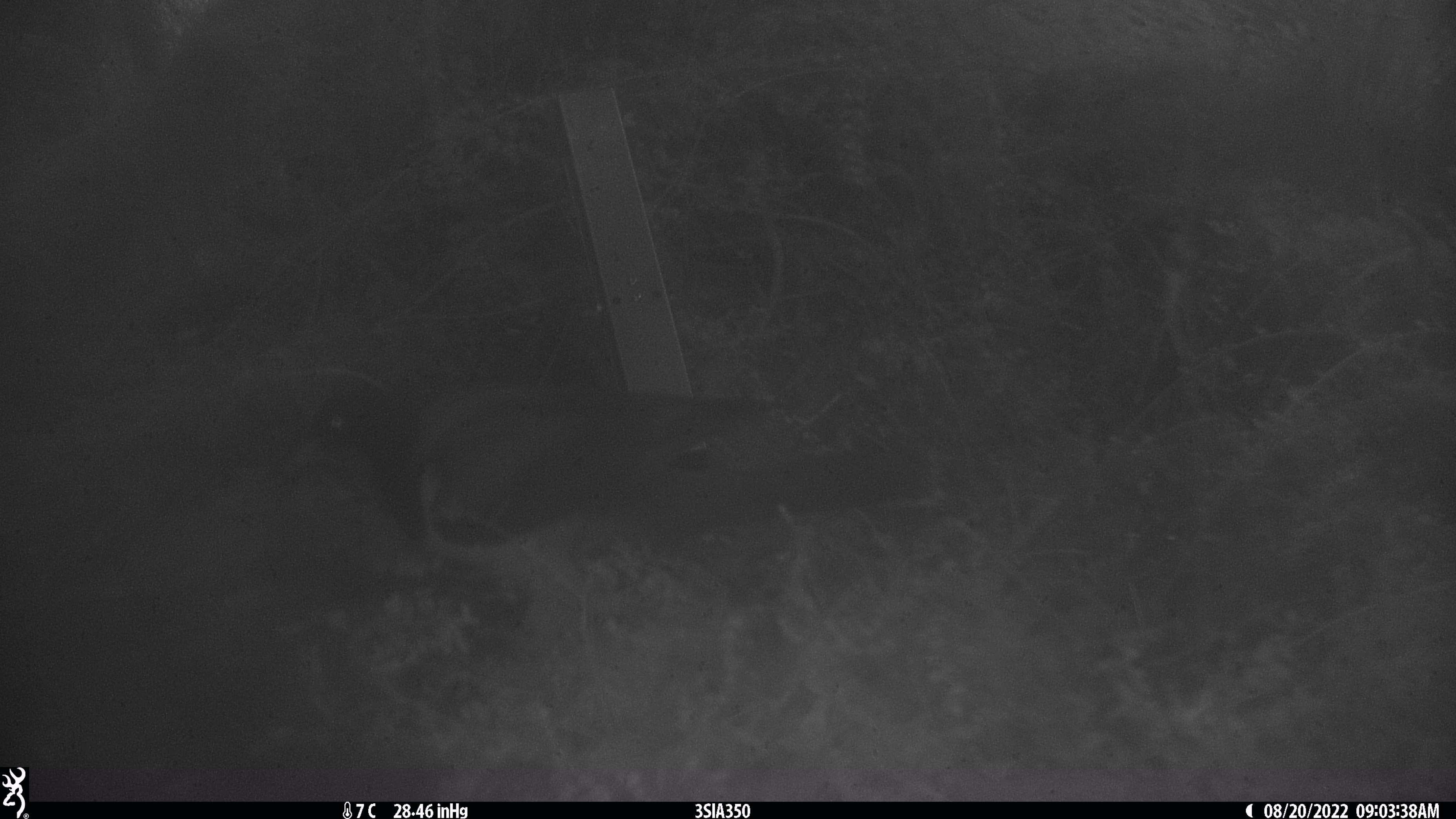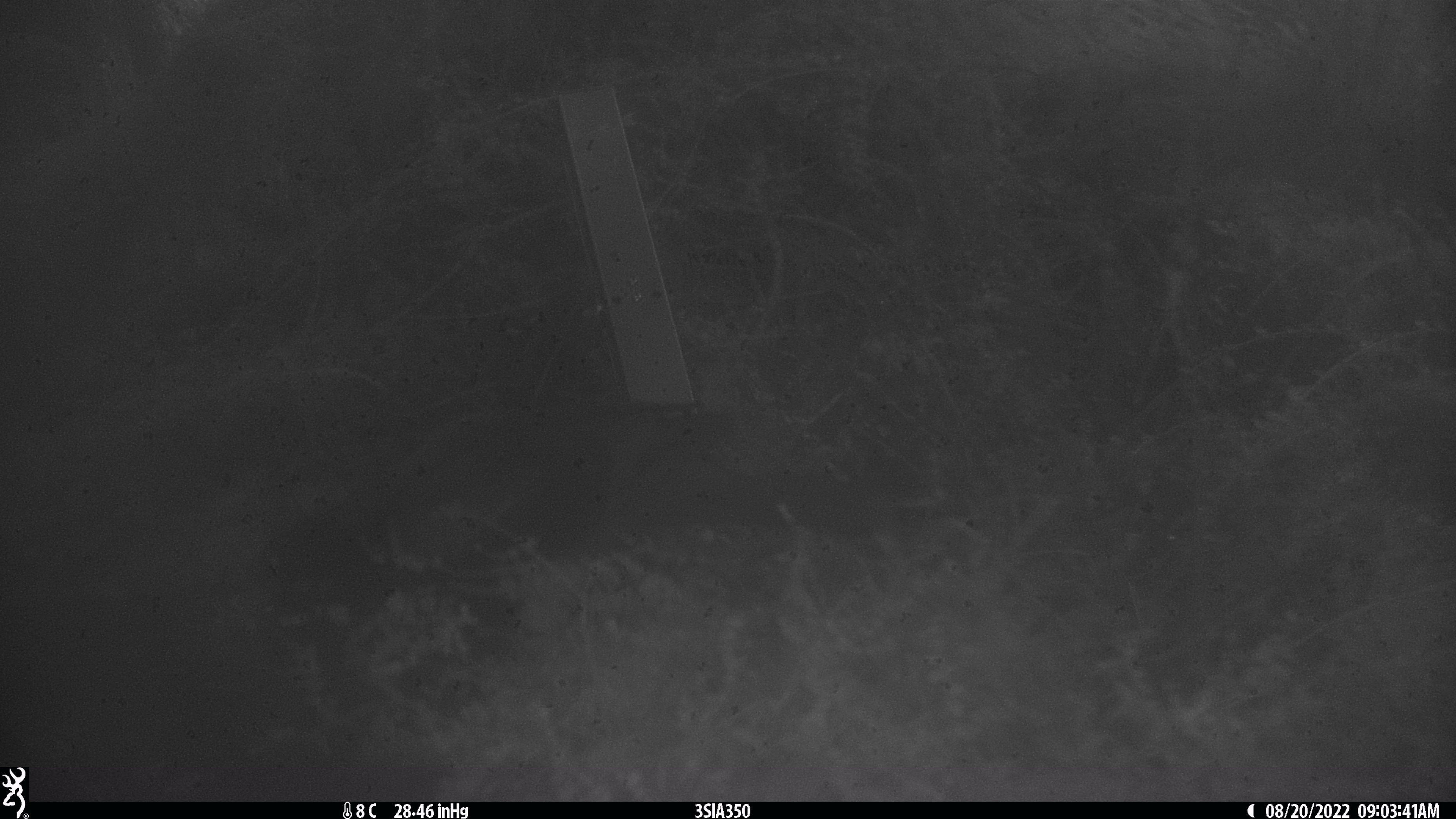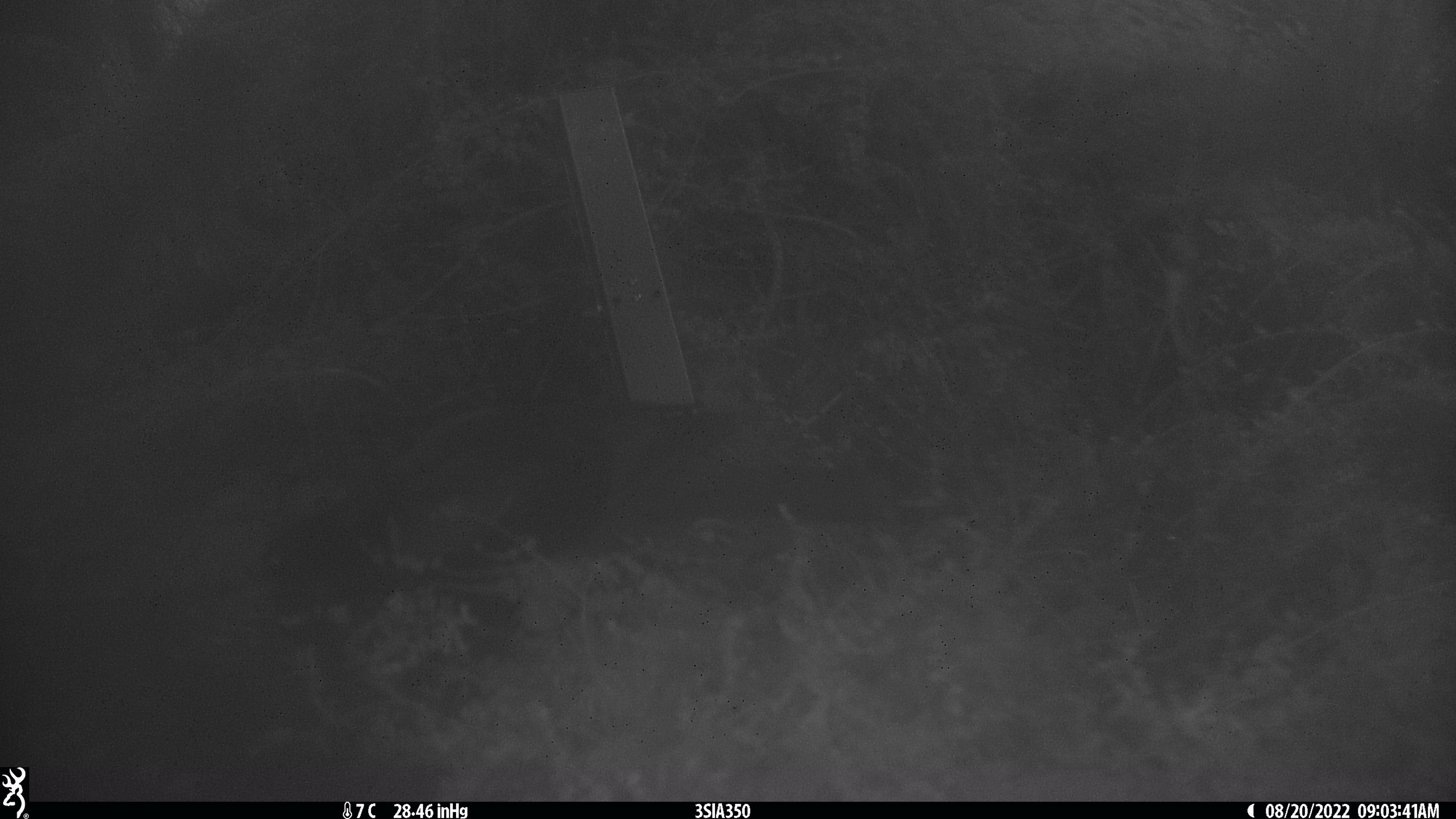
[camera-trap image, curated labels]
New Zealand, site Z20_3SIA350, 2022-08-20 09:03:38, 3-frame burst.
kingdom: Animalia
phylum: Chordata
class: Aves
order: Columbiformes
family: Columbidae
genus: Hemiphaga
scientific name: Hemiphaga novaeseelandiae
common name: new zealand pigeon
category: kereru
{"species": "kereru (new zealand pigeon) (Hemiphaga novaeseelandiae)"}